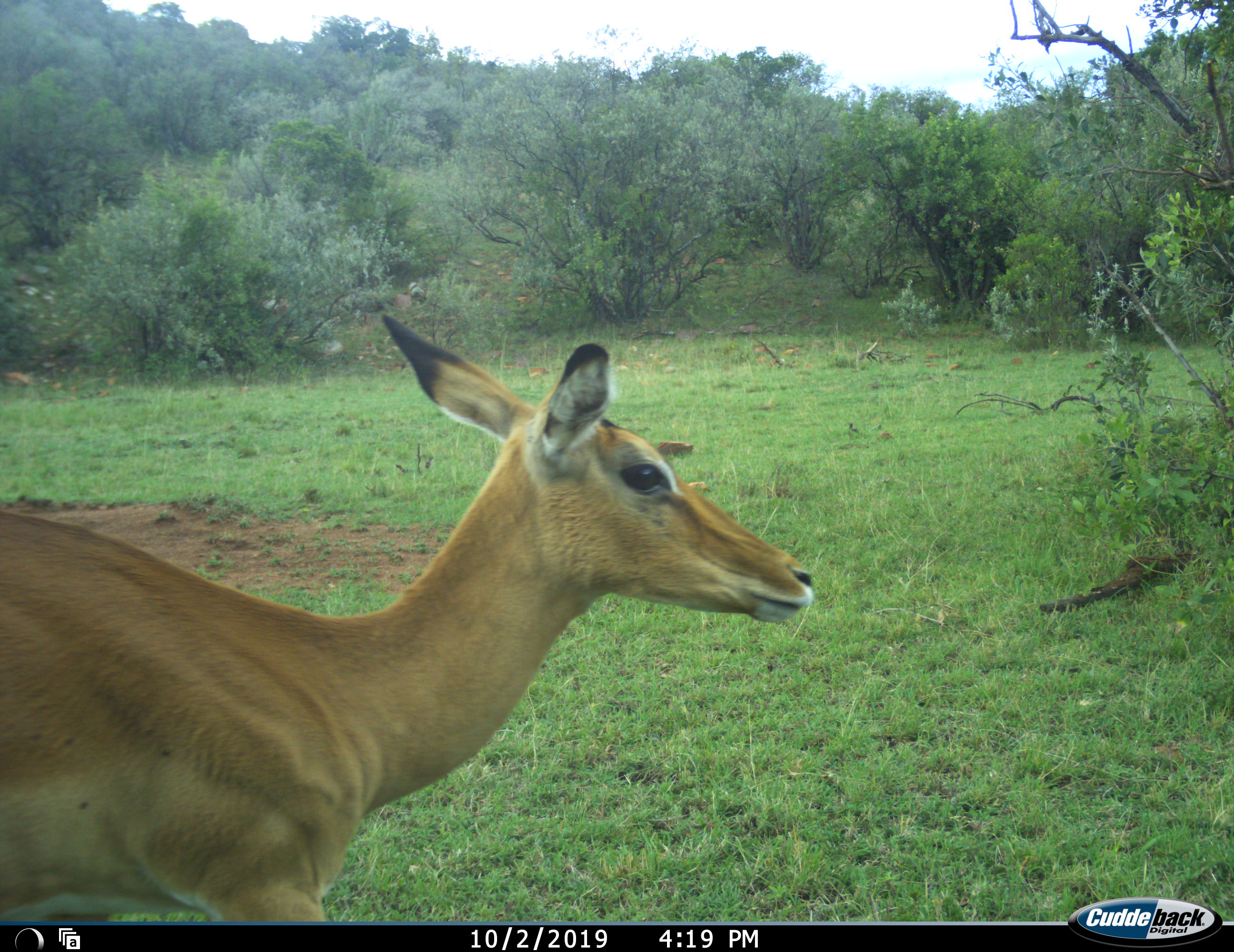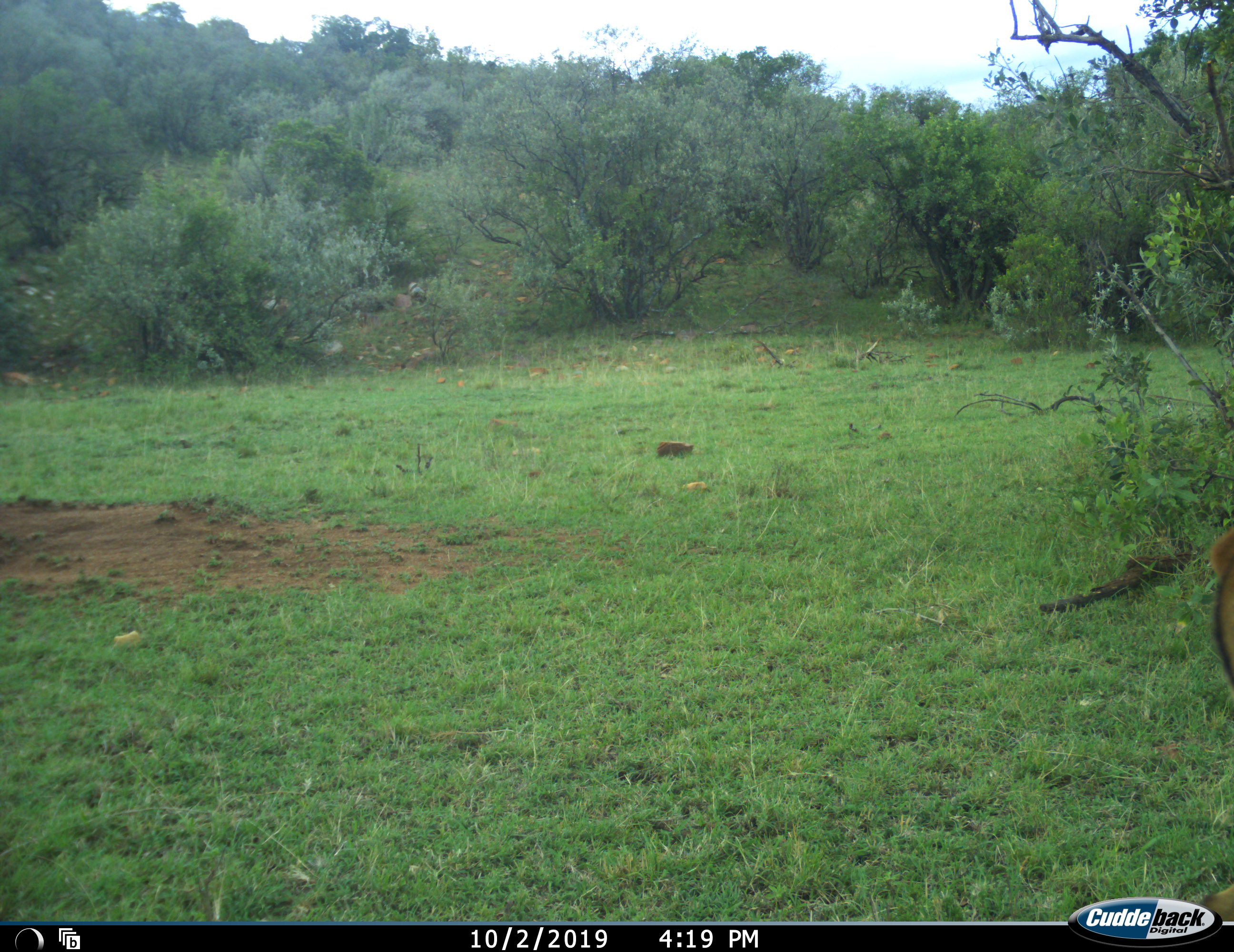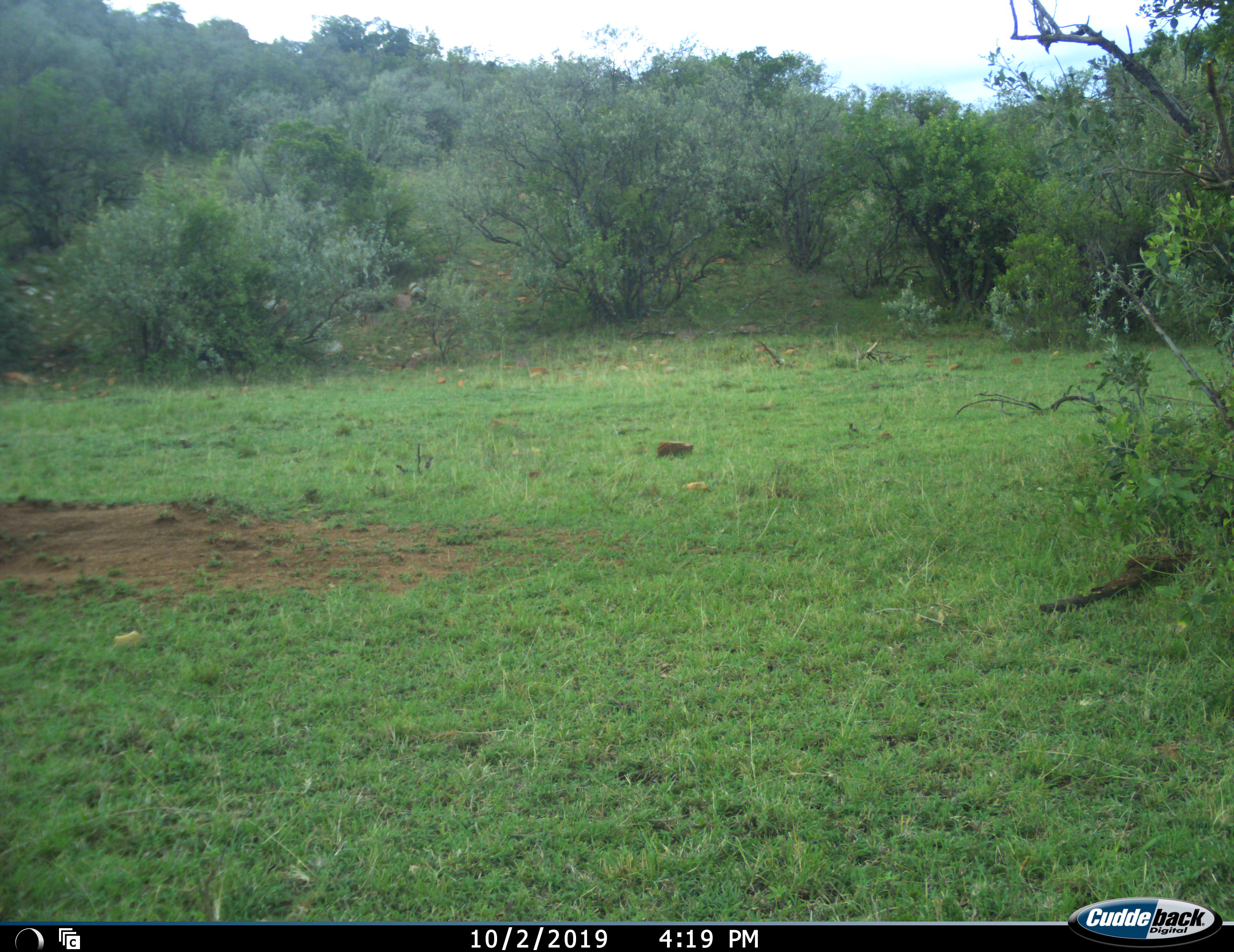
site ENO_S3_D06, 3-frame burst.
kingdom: Animalia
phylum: Chordata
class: Mammalia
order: Artiodactyla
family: Bovidae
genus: Aepyceros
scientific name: Aepyceros melampus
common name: impala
Impala (Aepyceros melampus), count 1. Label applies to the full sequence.